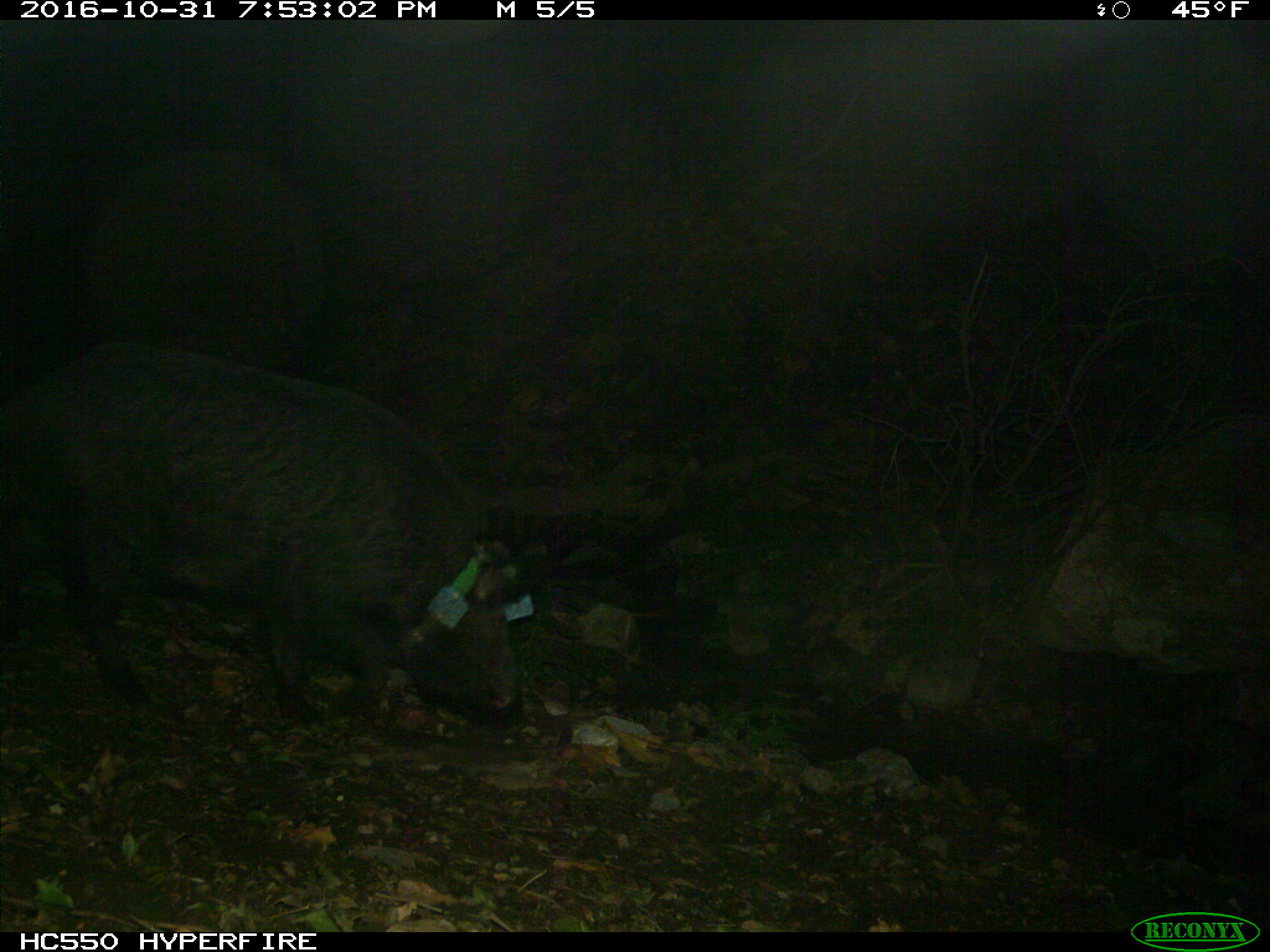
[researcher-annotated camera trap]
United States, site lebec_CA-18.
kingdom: Animalia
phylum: Chordata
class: Mammalia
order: Artiodactyla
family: Suidae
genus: Sus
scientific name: Sus scrofa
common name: wild boar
Sus scrofa (wild boar).